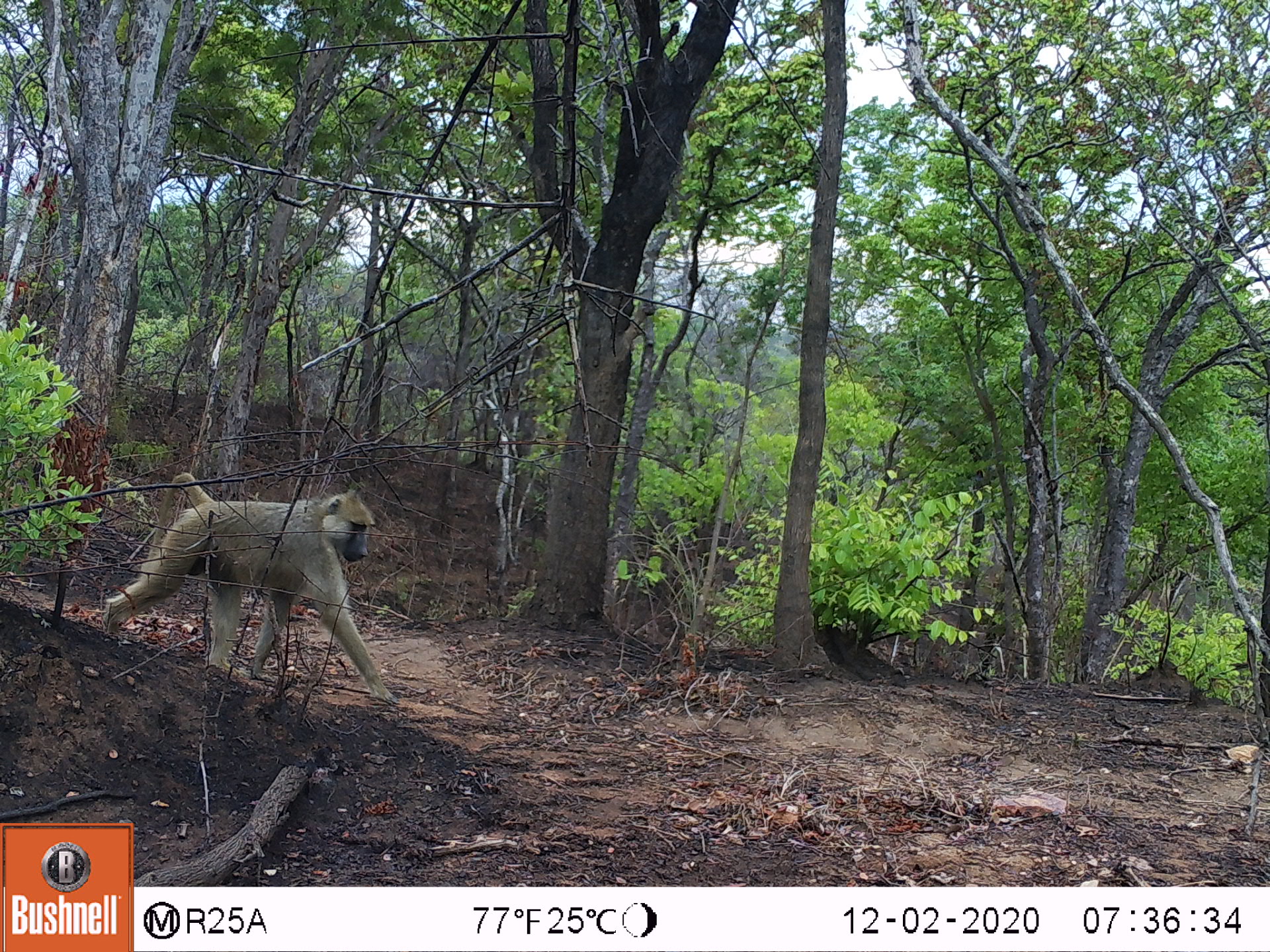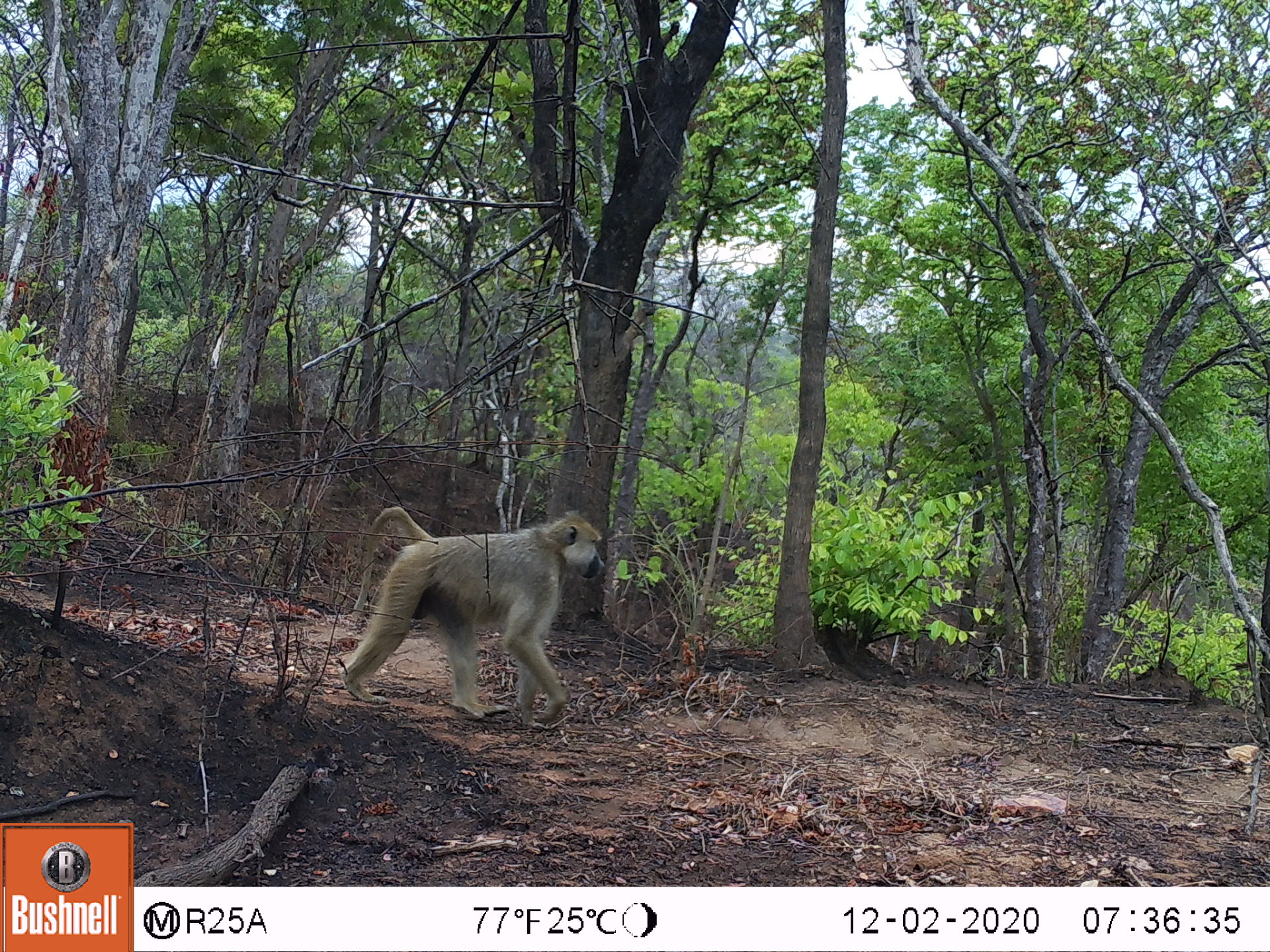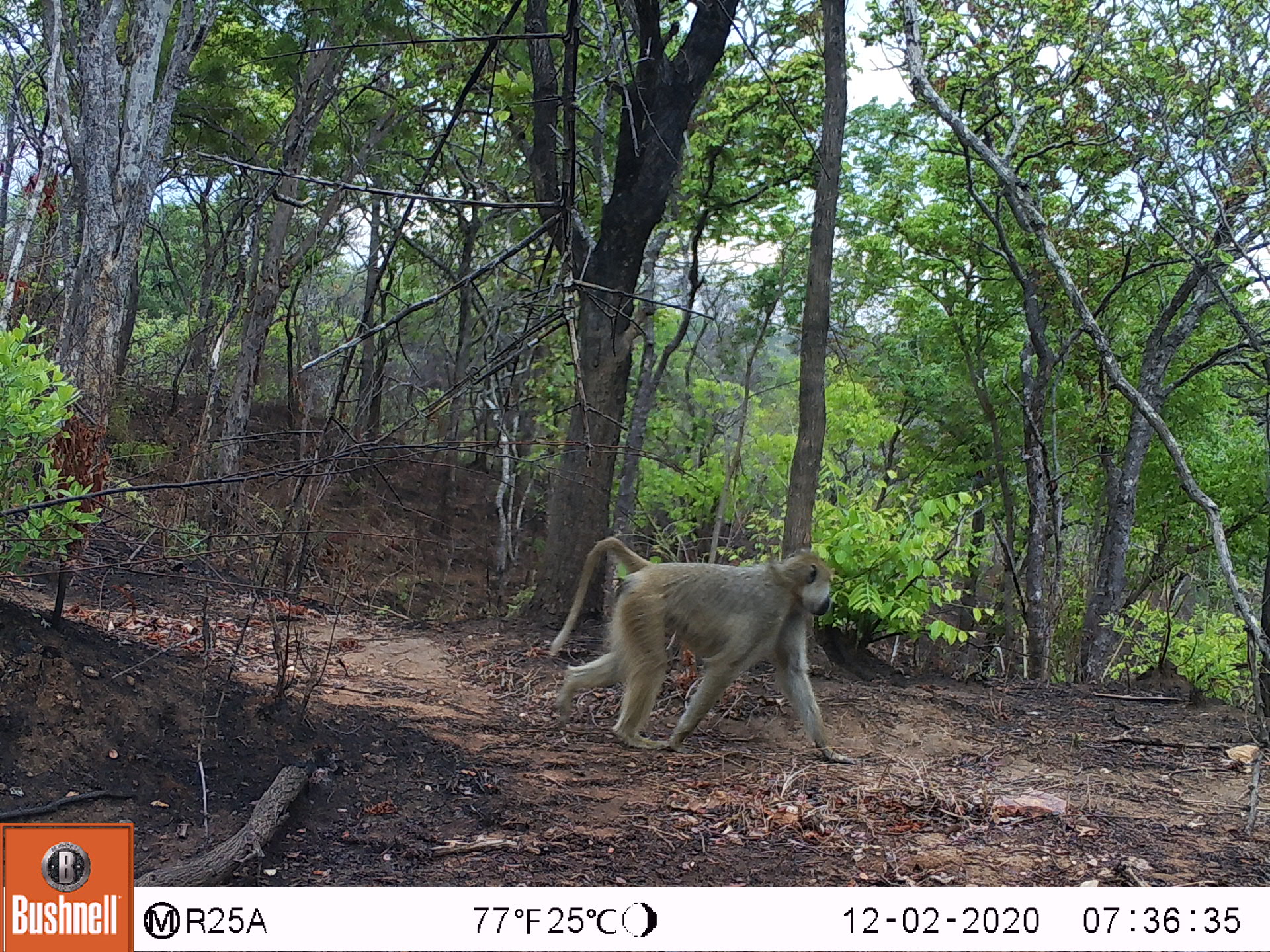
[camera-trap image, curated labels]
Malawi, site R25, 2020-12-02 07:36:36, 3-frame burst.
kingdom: Animalia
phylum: Chordata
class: Mammalia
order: Primates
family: Cercopithecidae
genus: Papio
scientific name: Papio cynocephalus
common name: yellow baboon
Yellow baboon (Papio cynocephalus), count 1.